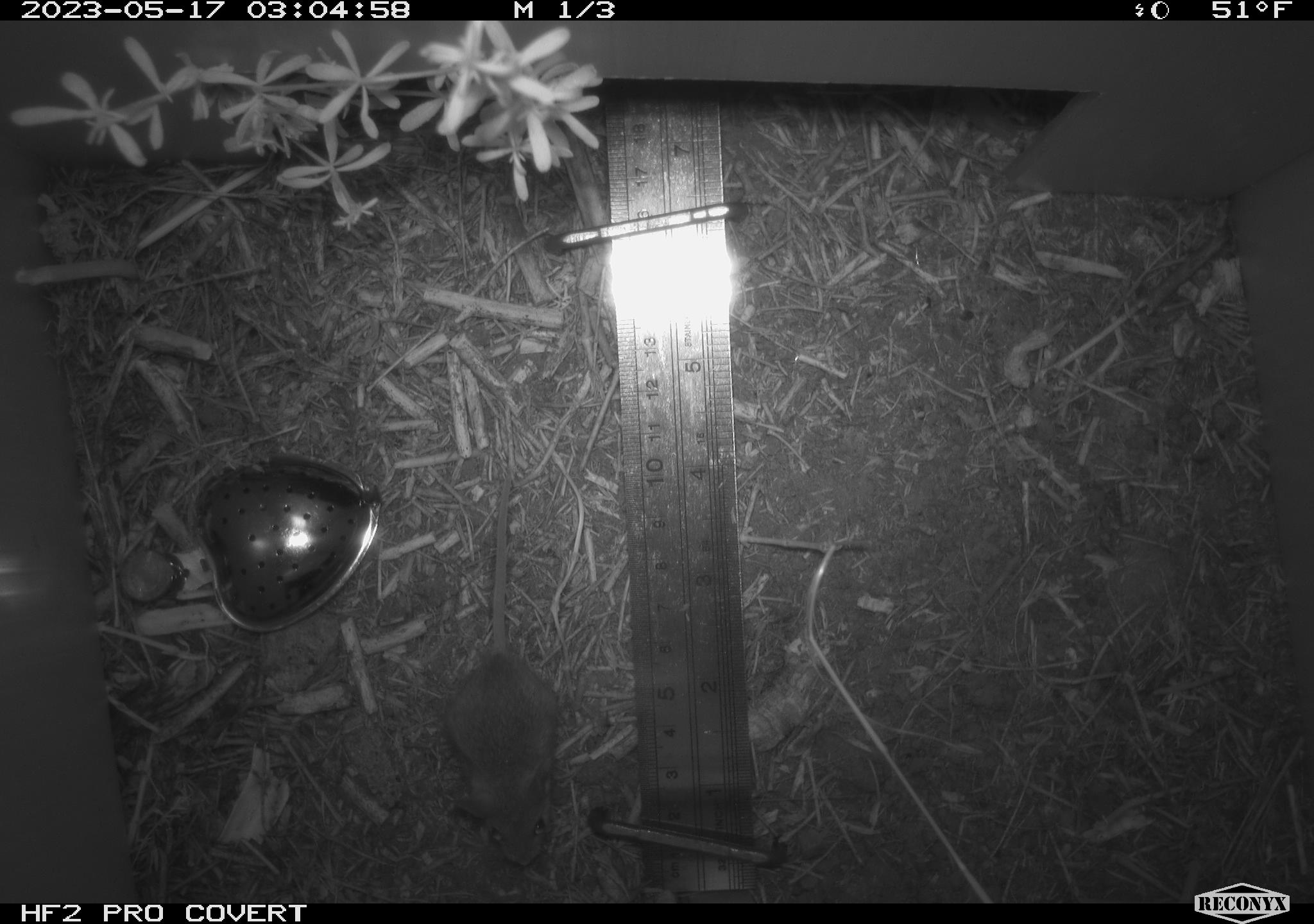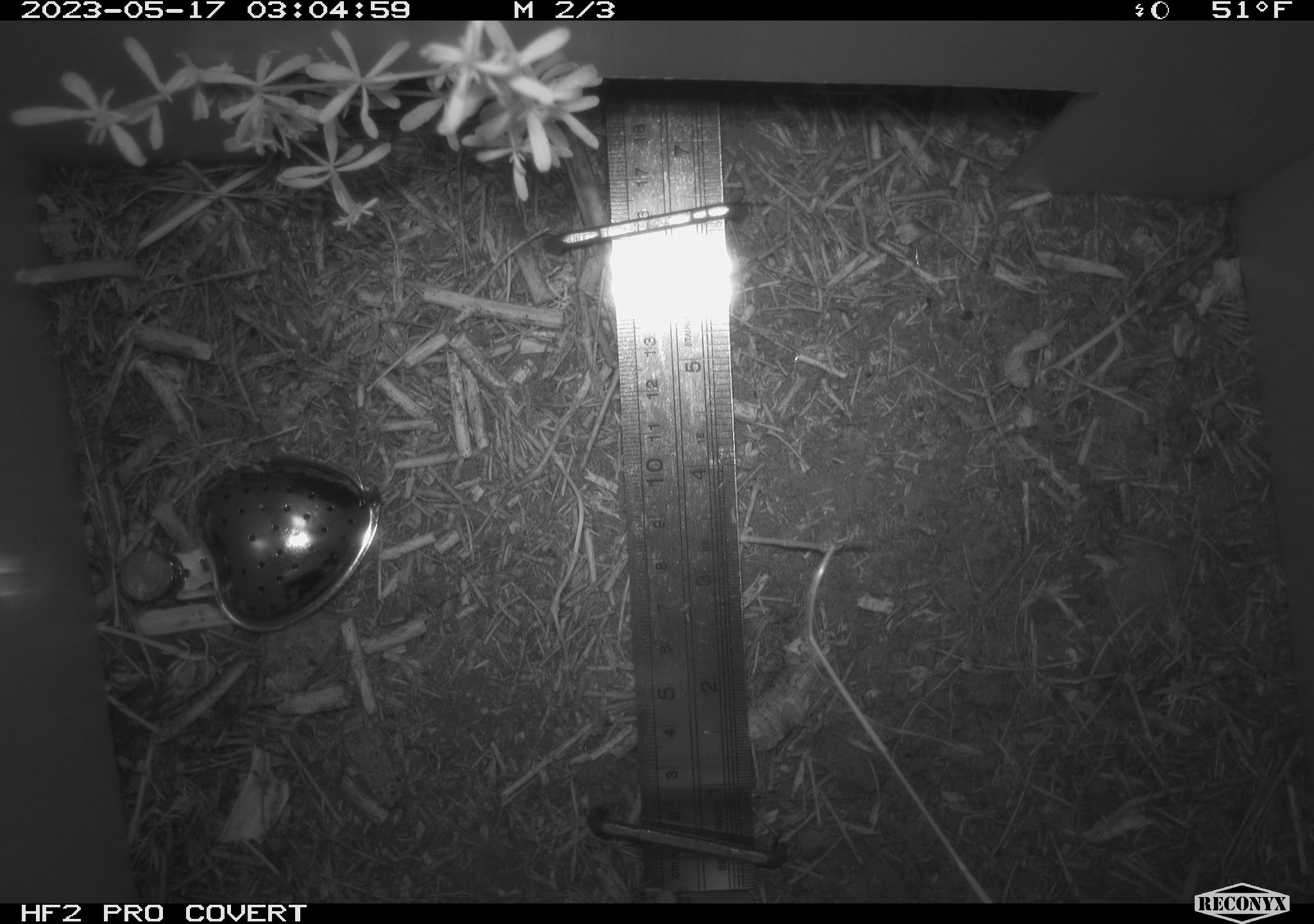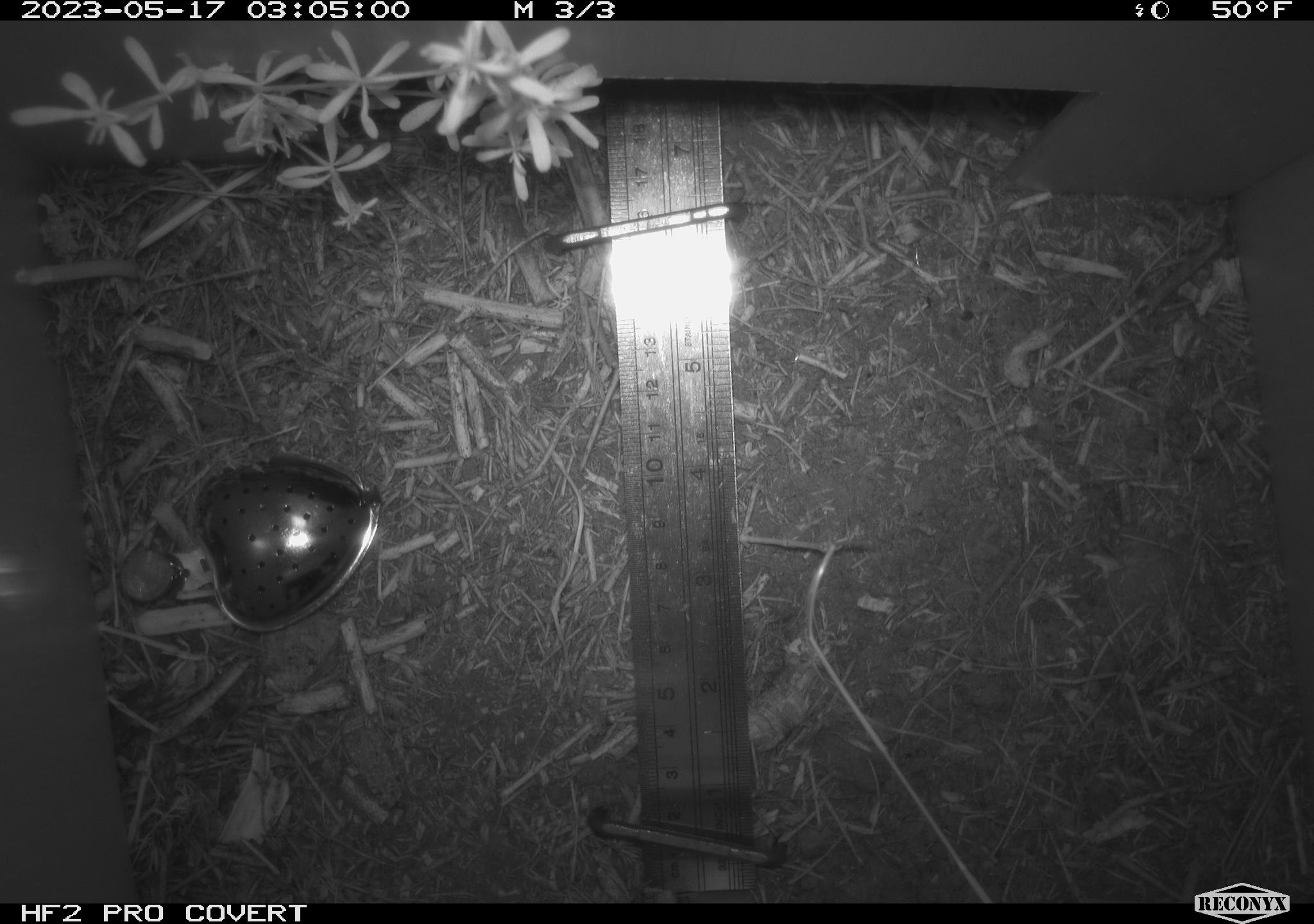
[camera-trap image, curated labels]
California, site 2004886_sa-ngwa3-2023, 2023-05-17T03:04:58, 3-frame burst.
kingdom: Animalia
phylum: Chordata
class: Mammalia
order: Rodentia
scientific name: Rodentia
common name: mouse species